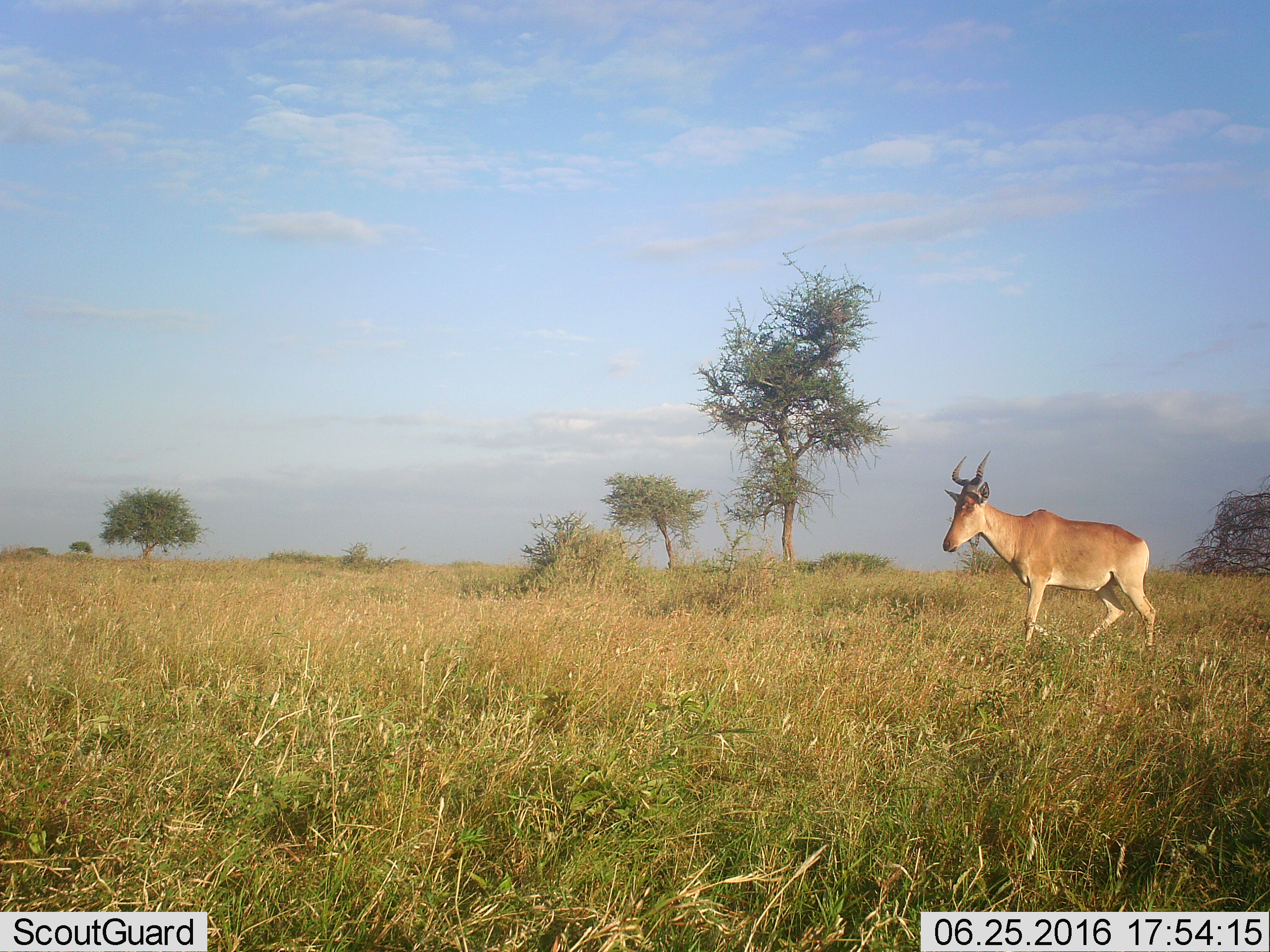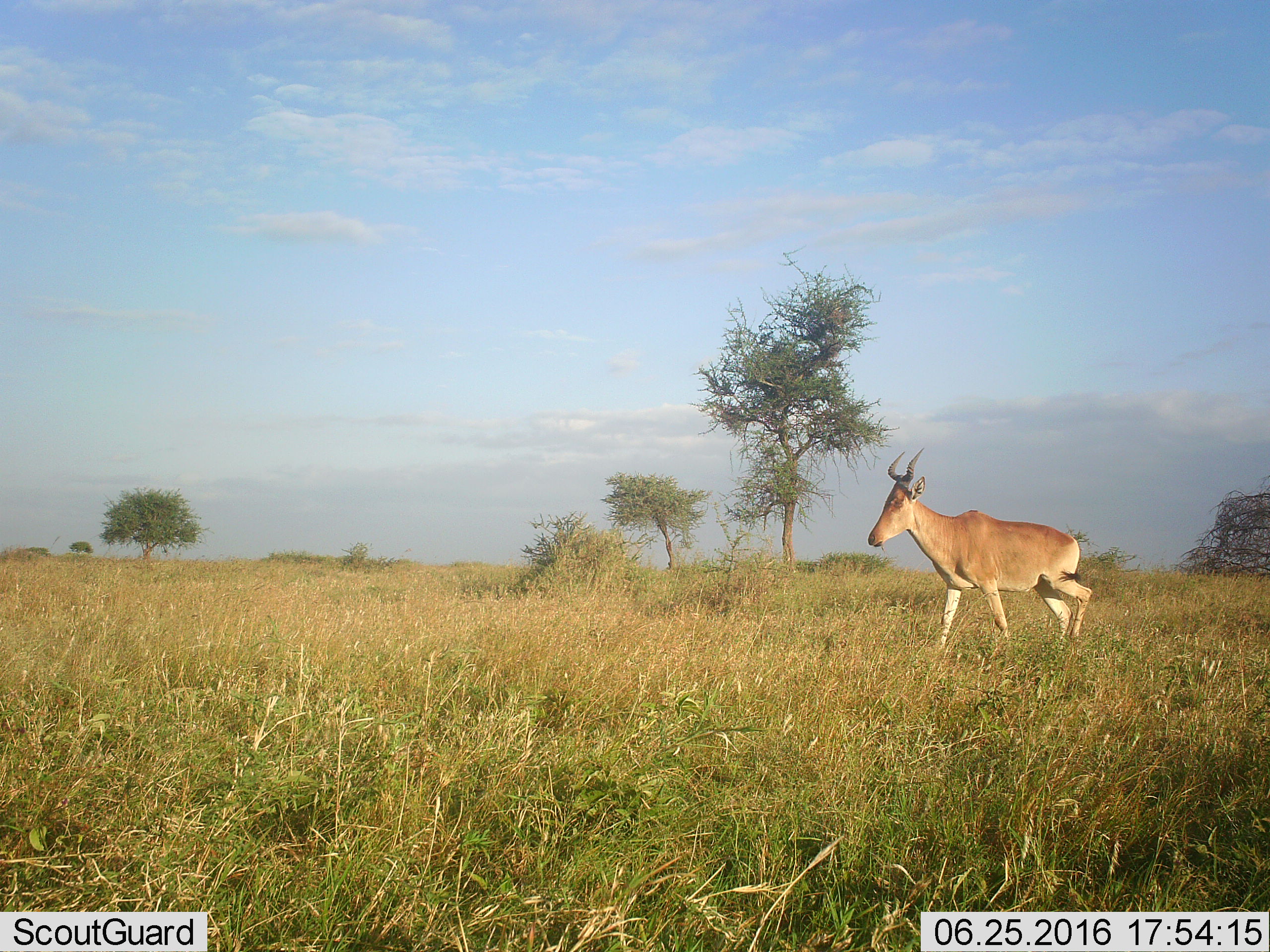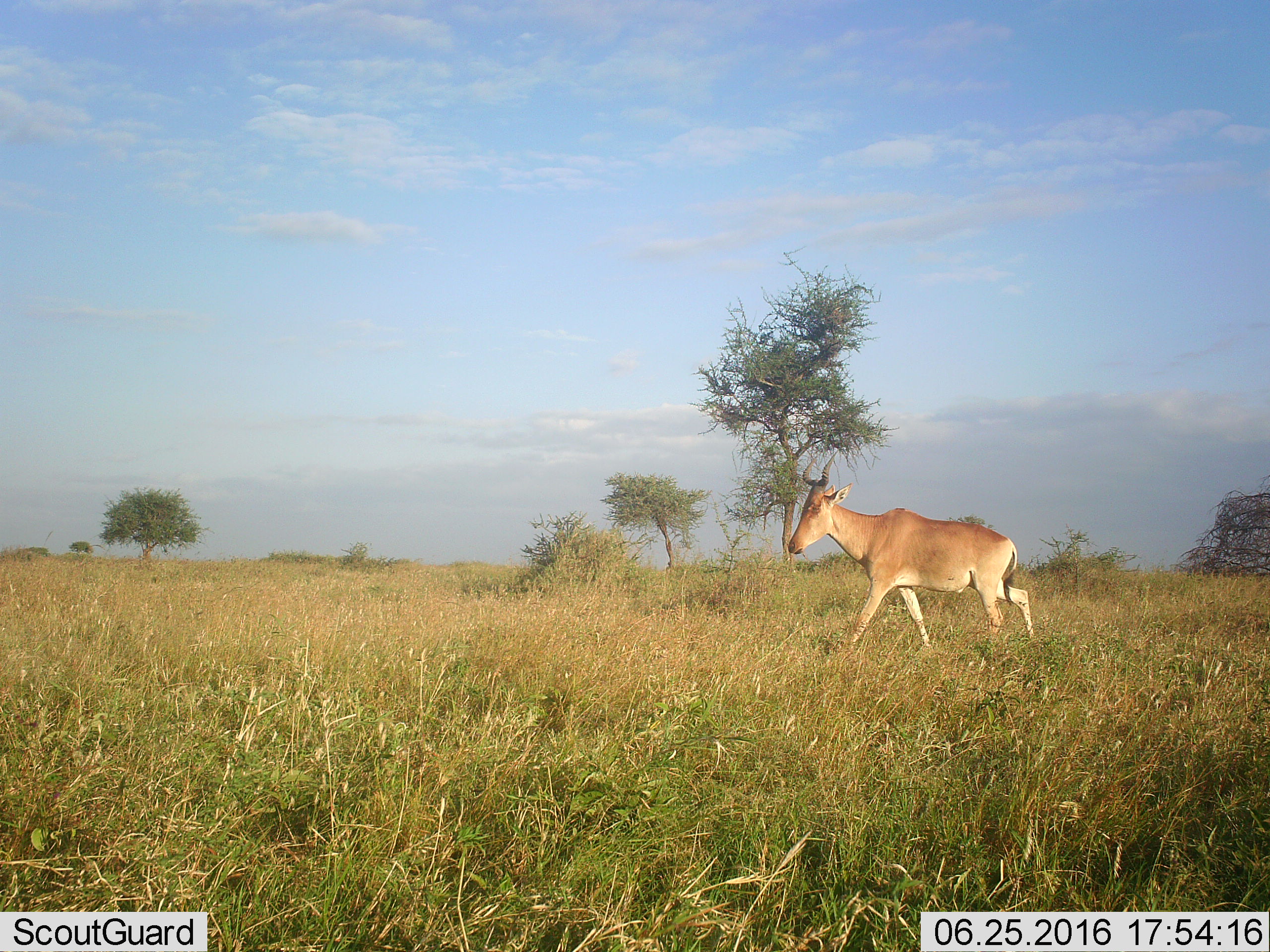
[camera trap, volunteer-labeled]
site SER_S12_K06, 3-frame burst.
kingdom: Animalia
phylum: Chordata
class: Mammalia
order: Artiodactyla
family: Bovidae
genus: Alcelaphus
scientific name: Alcelaphus buselaphus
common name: hartebeest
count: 1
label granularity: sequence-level